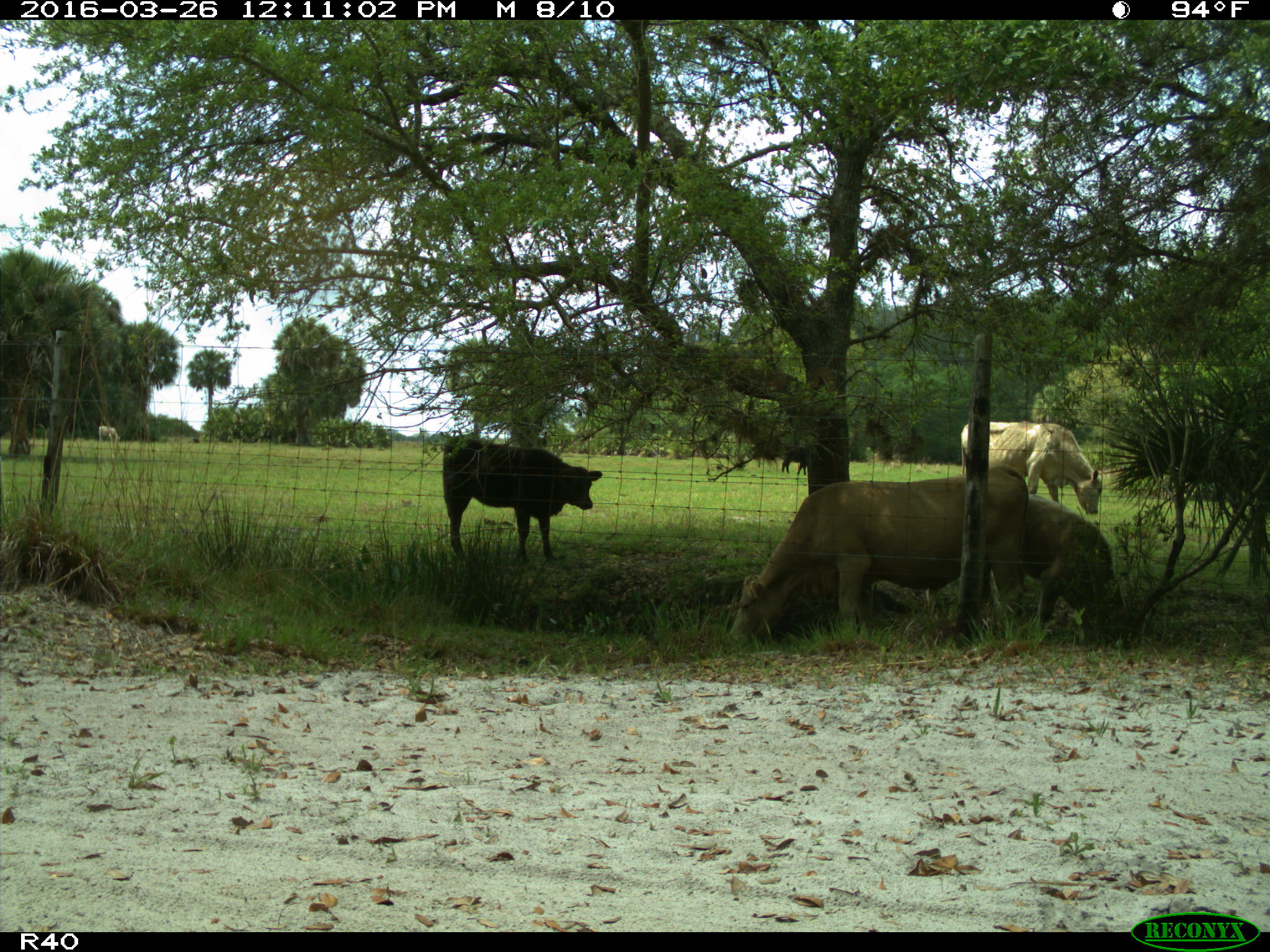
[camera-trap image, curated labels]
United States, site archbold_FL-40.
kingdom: Animalia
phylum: Chordata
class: Mammalia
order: Artiodactyla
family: Bovidae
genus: Bos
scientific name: Bos taurus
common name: domestic cow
Bos taurus (domestic cow).